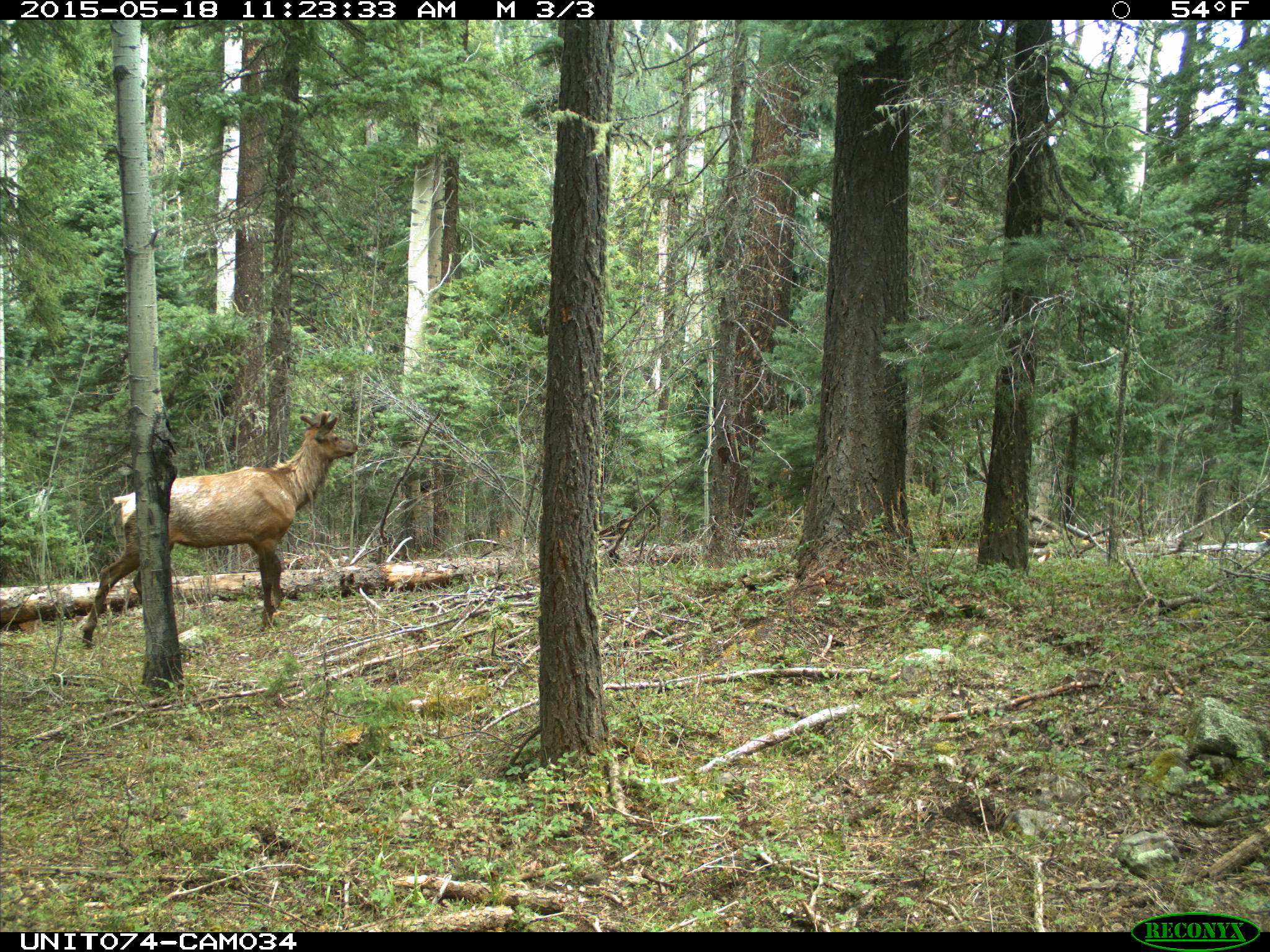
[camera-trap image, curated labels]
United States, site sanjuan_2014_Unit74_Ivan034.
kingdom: Animalia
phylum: Chordata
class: Mammalia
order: Artiodactyla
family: Cervidae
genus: Cervus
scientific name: Cervus elaphus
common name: red deer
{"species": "Cervus elaphus (red deer)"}